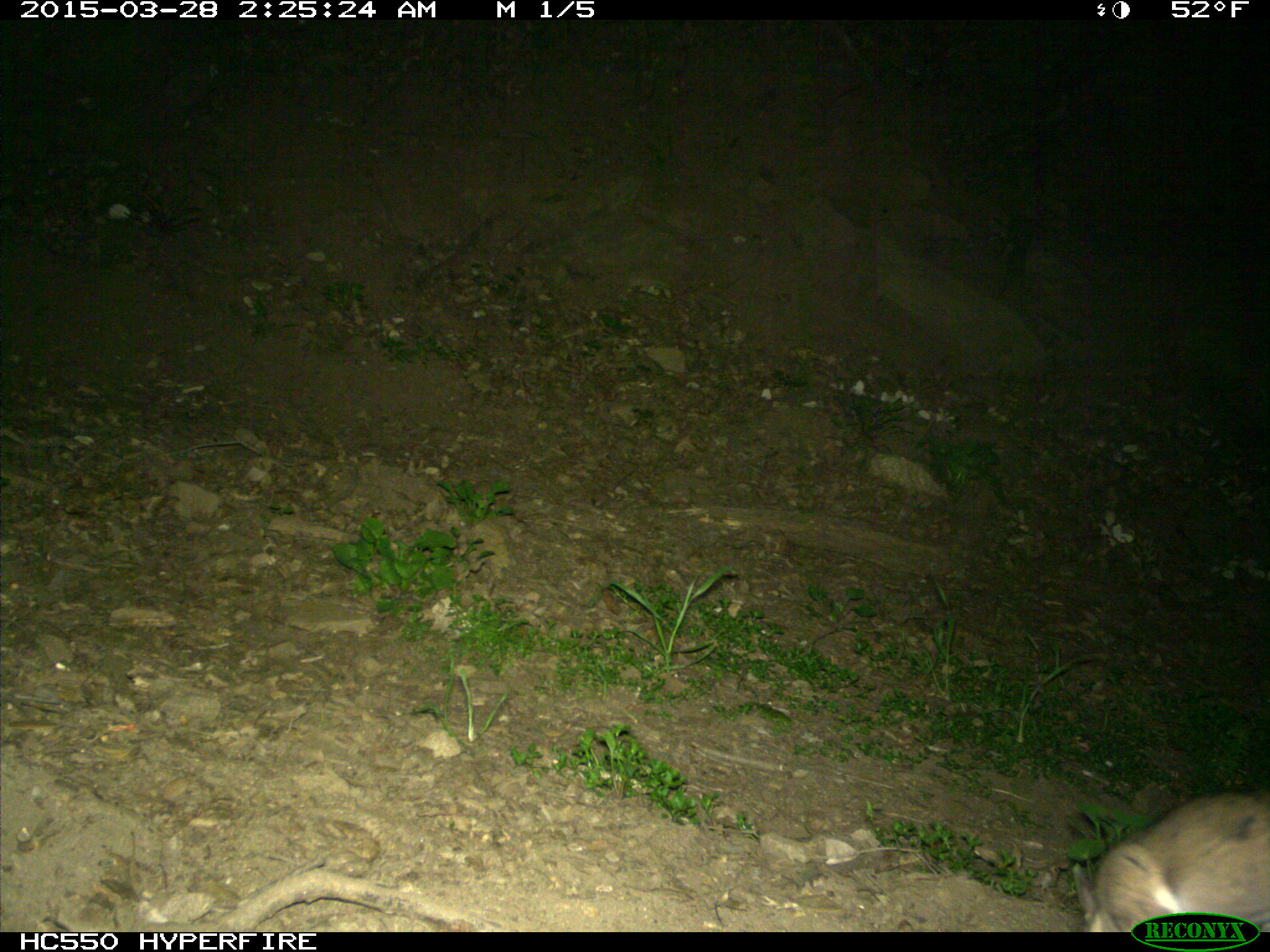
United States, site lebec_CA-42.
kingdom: Animalia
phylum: Chordata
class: Mammalia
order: Rodentia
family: Cricetidae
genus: Neotoma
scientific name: Neotoma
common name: pack rat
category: unidentified pack rat